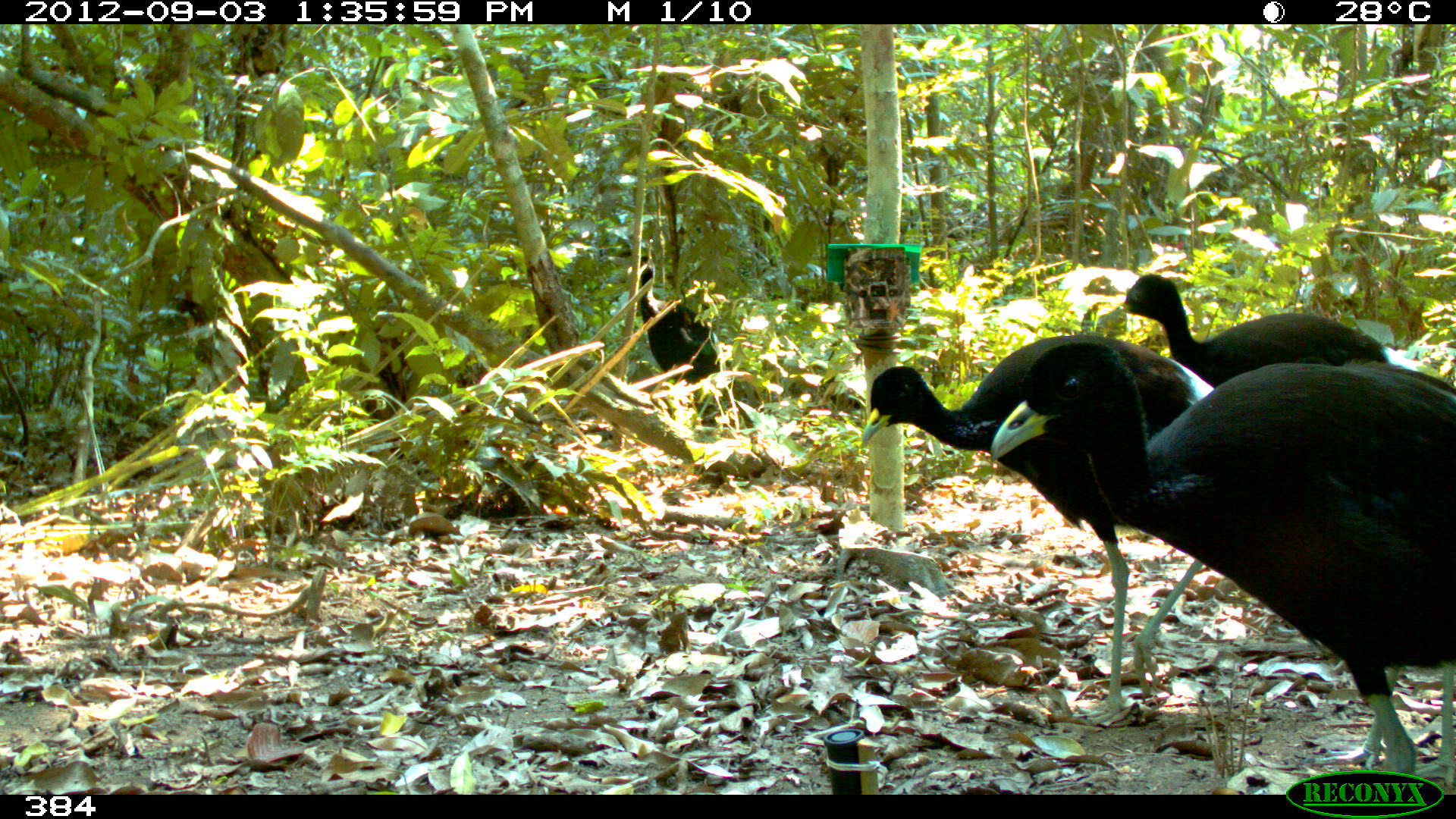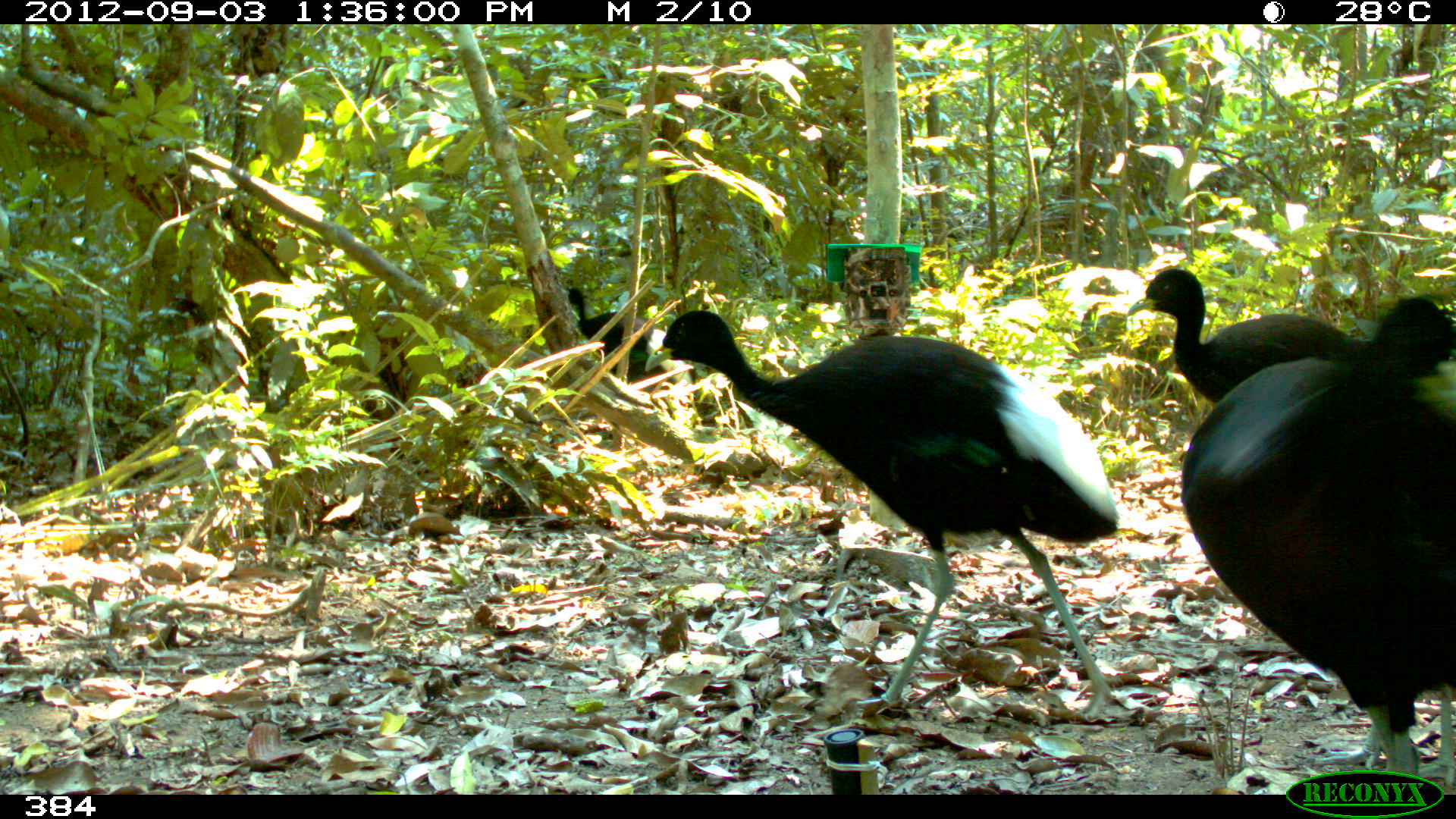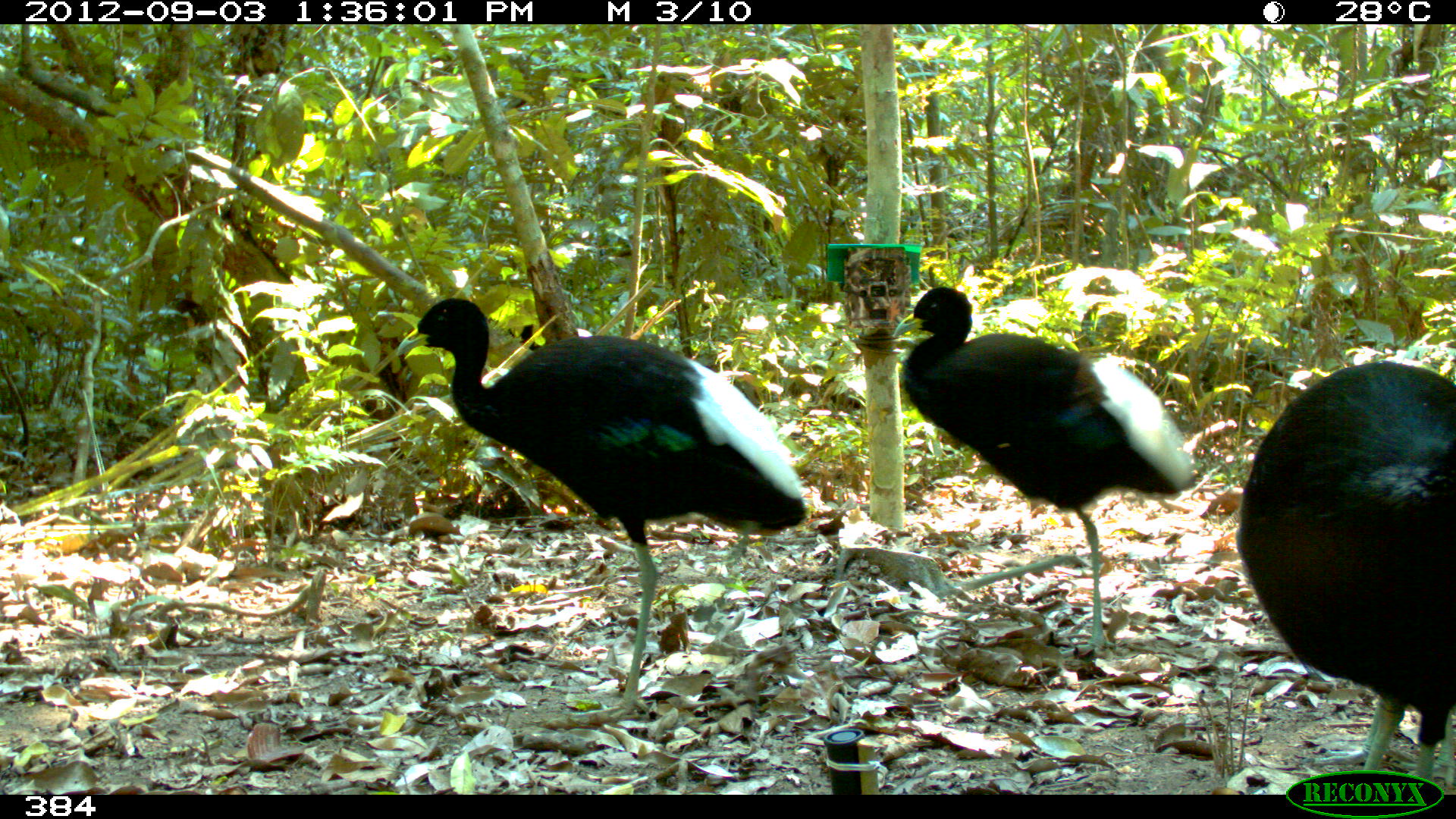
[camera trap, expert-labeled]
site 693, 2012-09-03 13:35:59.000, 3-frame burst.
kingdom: Animalia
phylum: Chordata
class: Aves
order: Gruiformes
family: Psophiidae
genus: Psophia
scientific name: Psophia leucoptera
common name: pale-winged trumpeter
Psophia leucoptera (pale-winged trumpeter).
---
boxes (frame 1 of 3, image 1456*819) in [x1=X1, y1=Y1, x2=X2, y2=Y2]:
psophia leucoptera: [x1=989, y1=339, x2=1456, y2=793]; [x1=857, y1=335, x2=1218, y2=725]; [x1=1113, y1=271, x2=1392, y2=389]; [x1=624, y1=253, x2=730, y2=425]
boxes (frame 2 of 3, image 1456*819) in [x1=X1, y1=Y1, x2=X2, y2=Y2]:
psophia leucoptera: [x1=645, y1=311, x2=1119, y2=718]; [x1=1183, y1=290, x2=1456, y2=795]; [x1=1127, y1=268, x2=1368, y2=401]; [x1=1298, y1=684, x2=1456, y2=788]; [x1=563, y1=285, x2=695, y2=386]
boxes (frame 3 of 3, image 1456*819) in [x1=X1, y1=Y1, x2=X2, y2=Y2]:
psophia leucoptera: [x1=396, y1=297, x2=807, y2=724]; [x1=891, y1=285, x2=1195, y2=655]; [x1=1233, y1=358, x2=1456, y2=795]; [x1=1298, y1=693, x2=1454, y2=789]; [x1=508, y1=323, x2=594, y2=349]